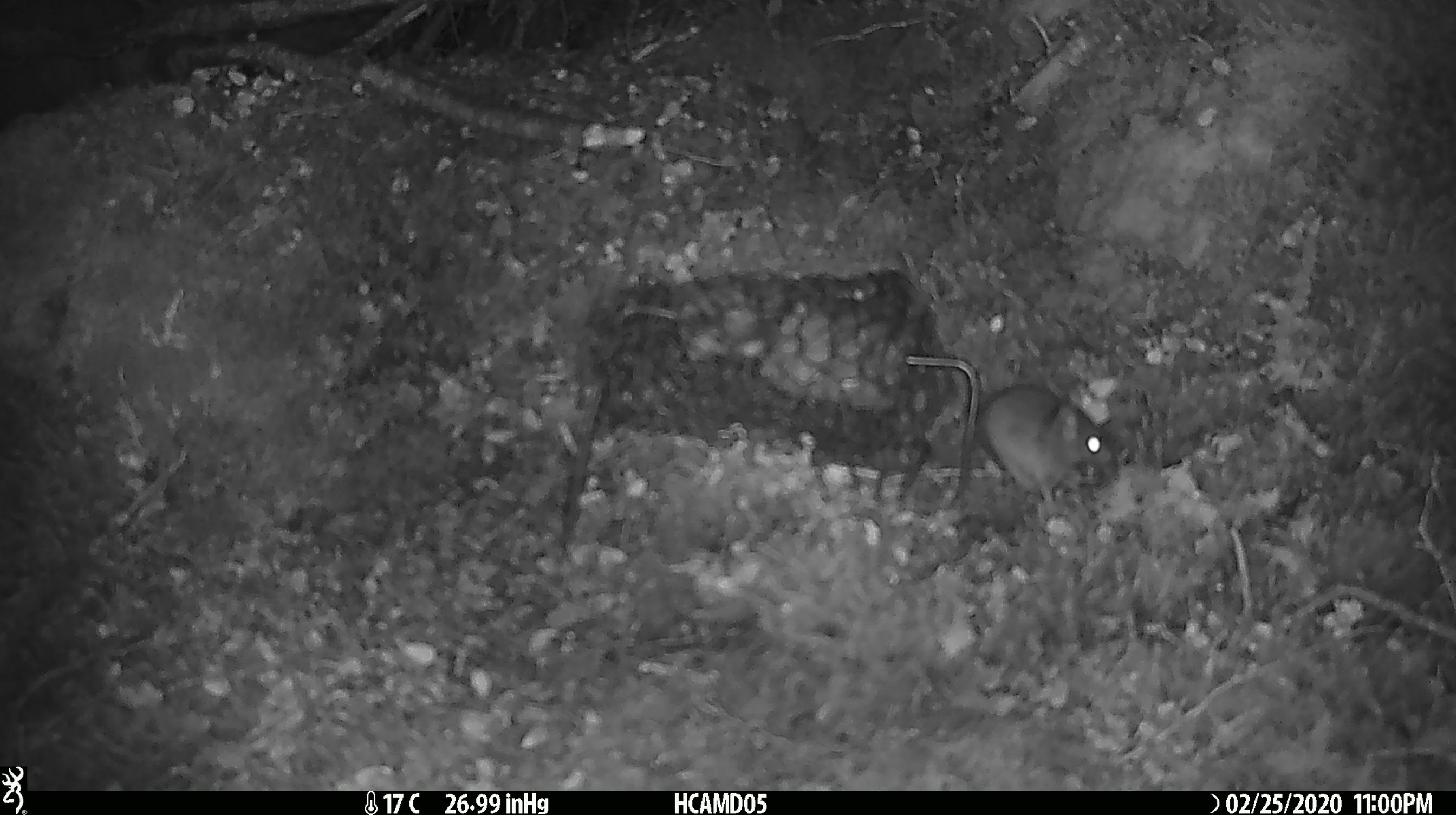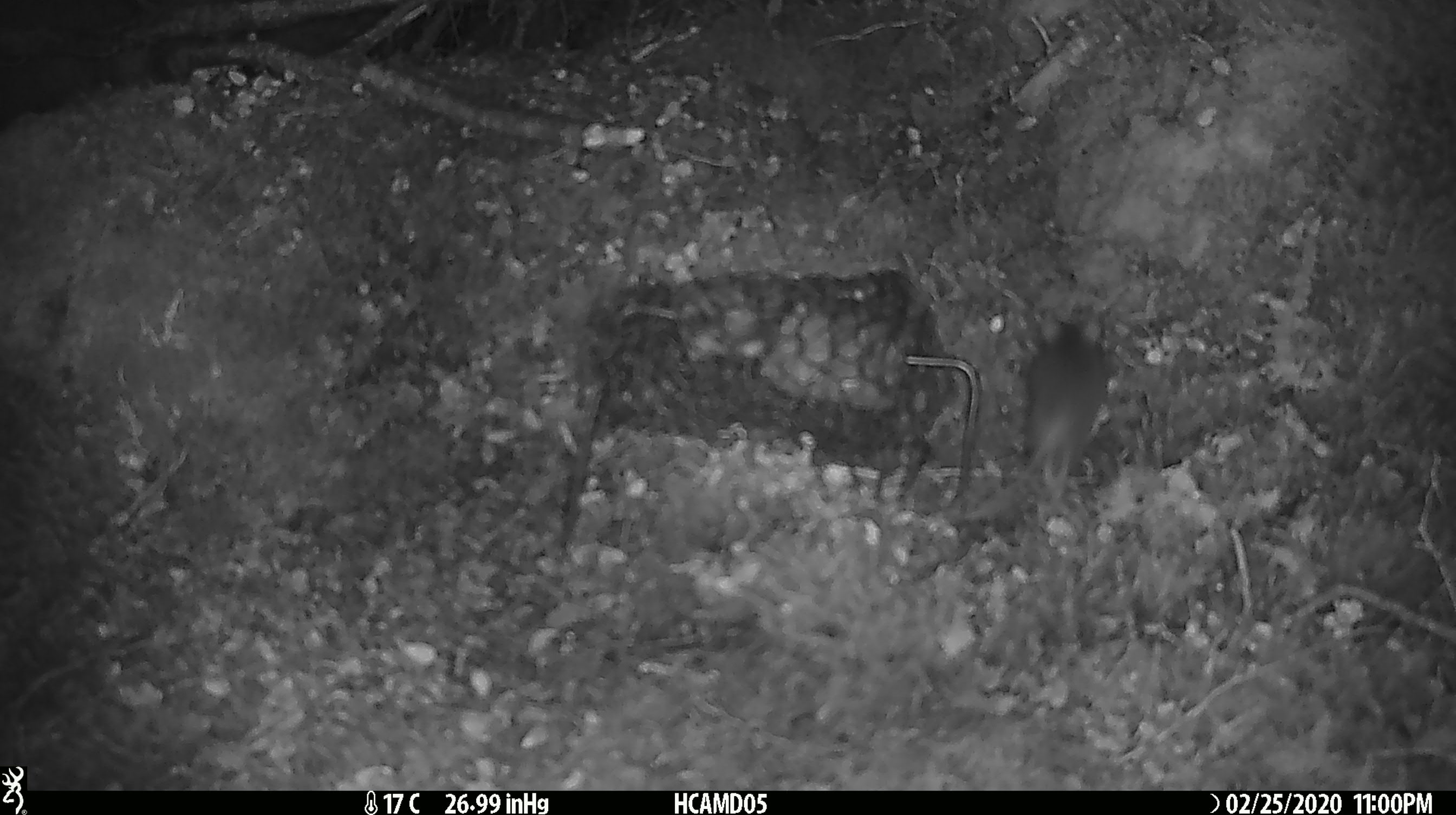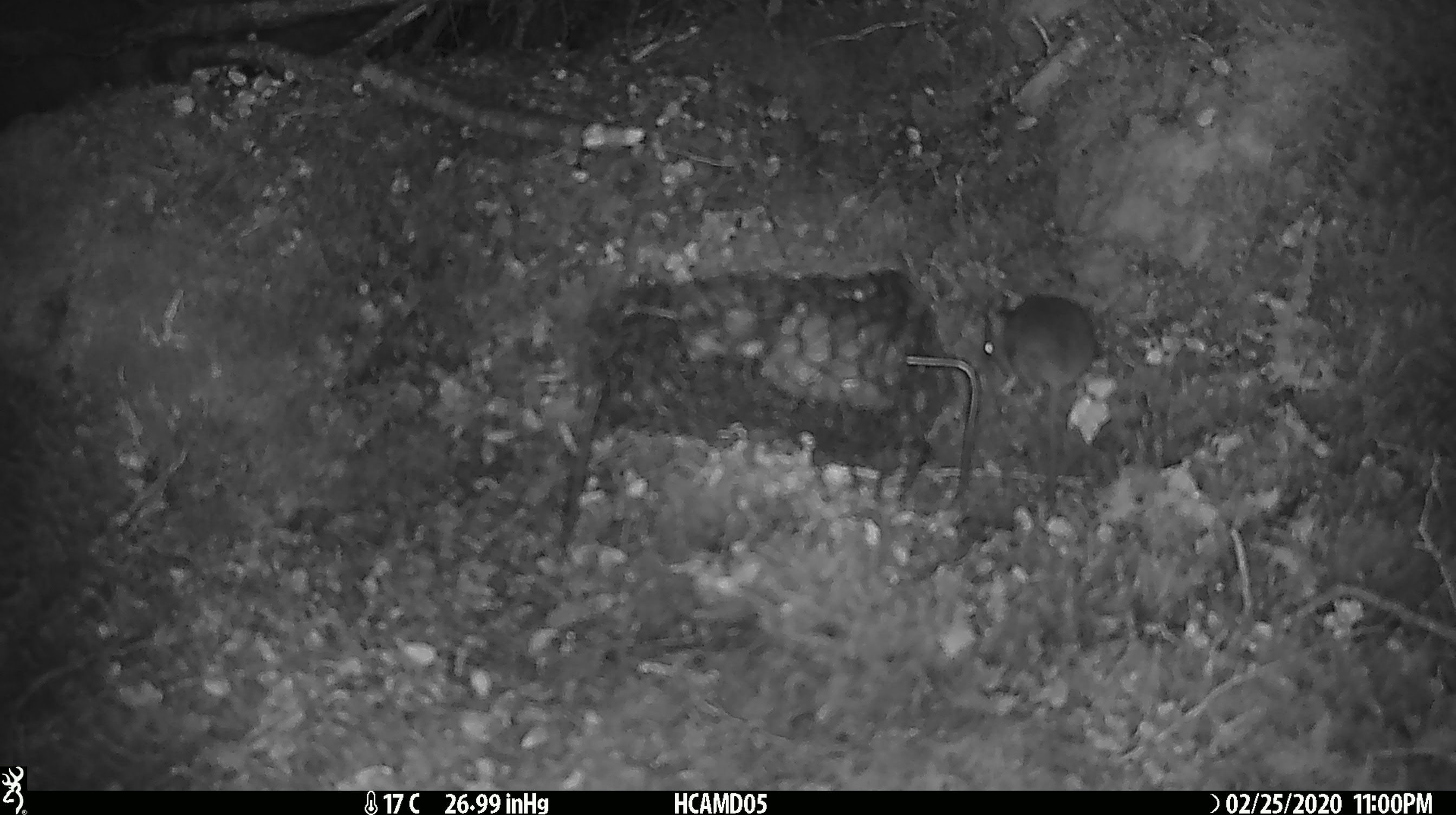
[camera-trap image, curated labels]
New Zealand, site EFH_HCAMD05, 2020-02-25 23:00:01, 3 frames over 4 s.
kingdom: Animalia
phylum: Chordata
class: Mammalia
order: Rodentia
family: Muridae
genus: Mus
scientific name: Mus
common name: mouse